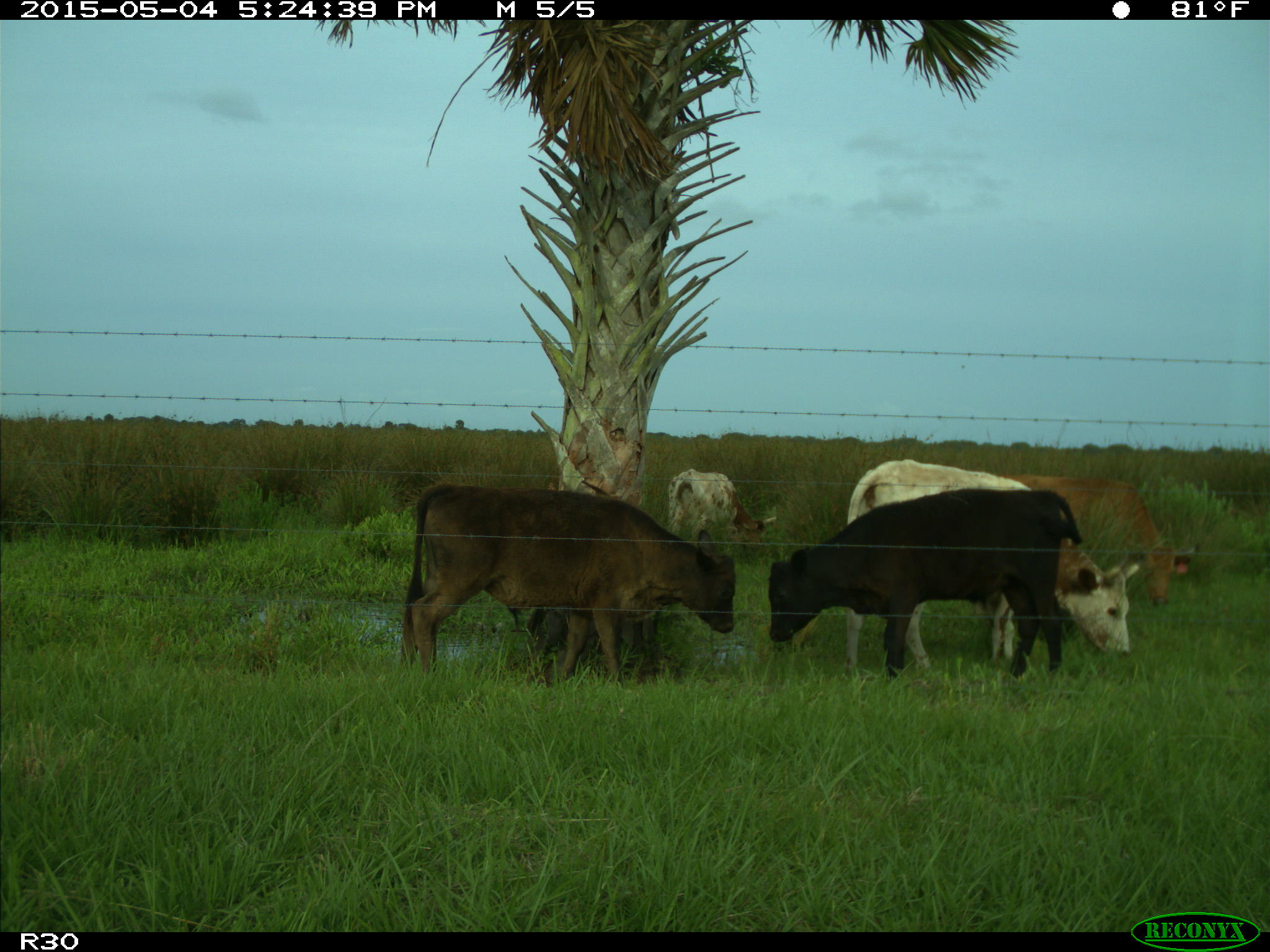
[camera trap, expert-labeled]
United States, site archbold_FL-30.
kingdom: Animalia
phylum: Chordata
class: Mammalia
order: Artiodactyla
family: Bovidae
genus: Bos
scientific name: Bos taurus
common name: domestic cow